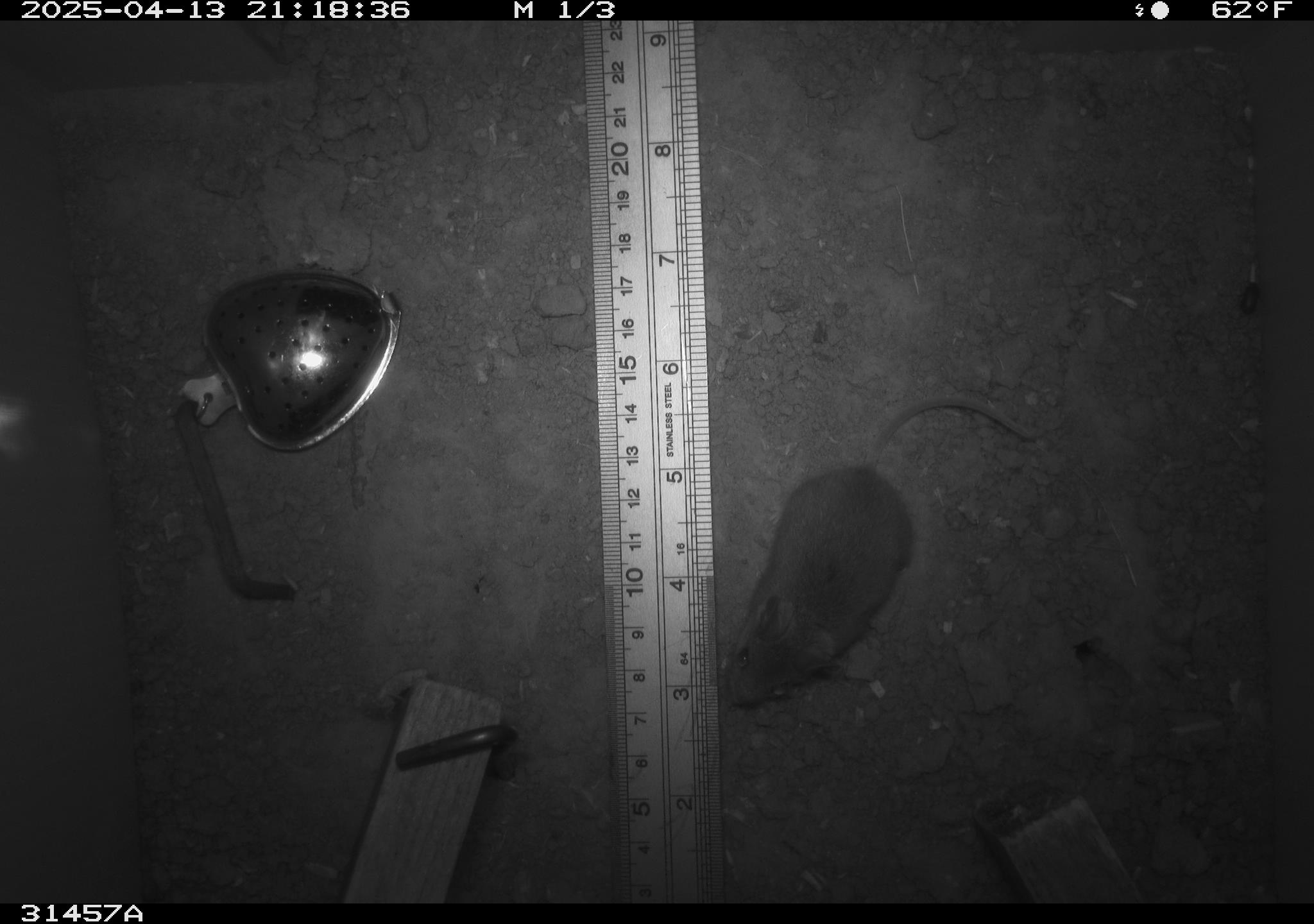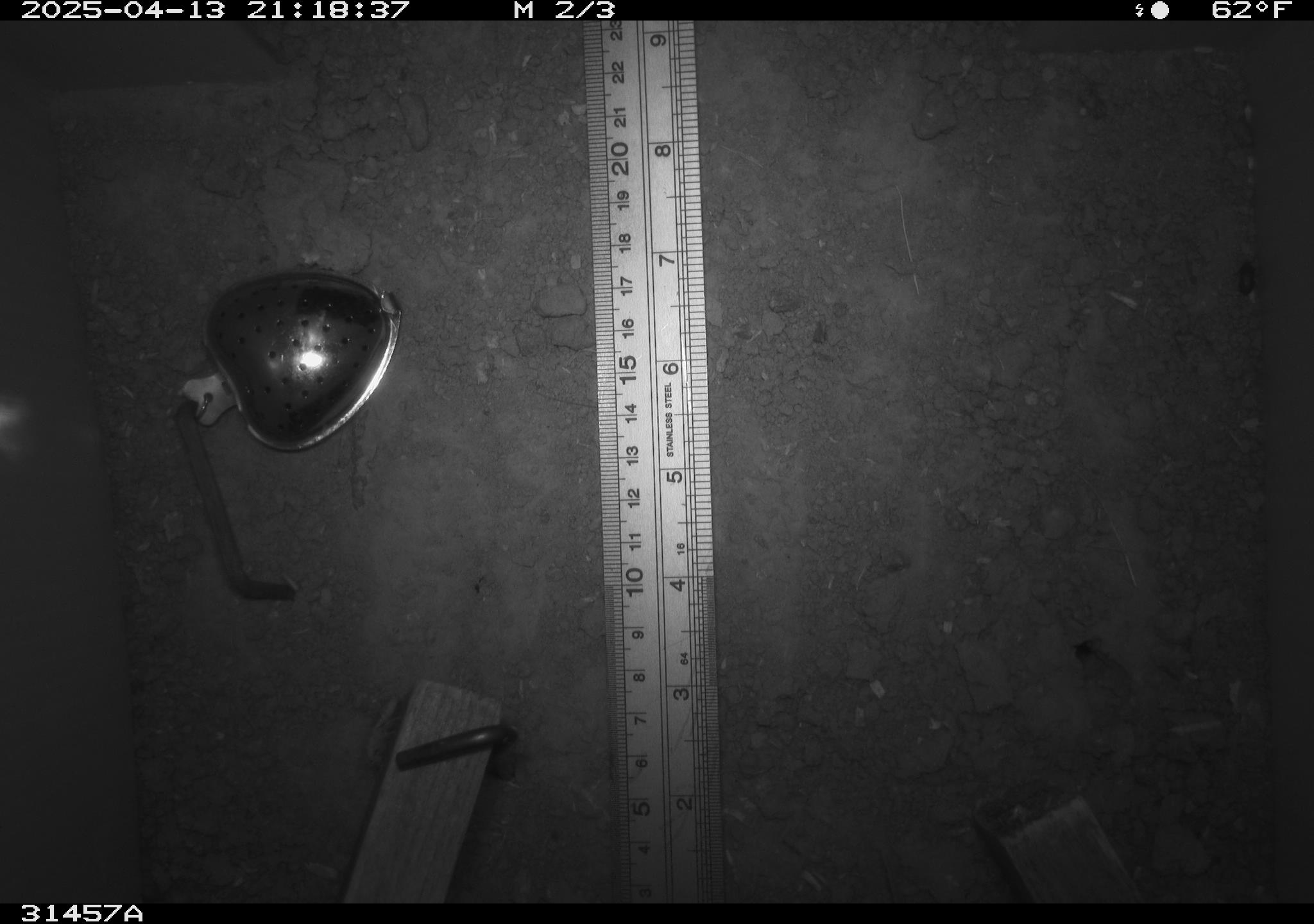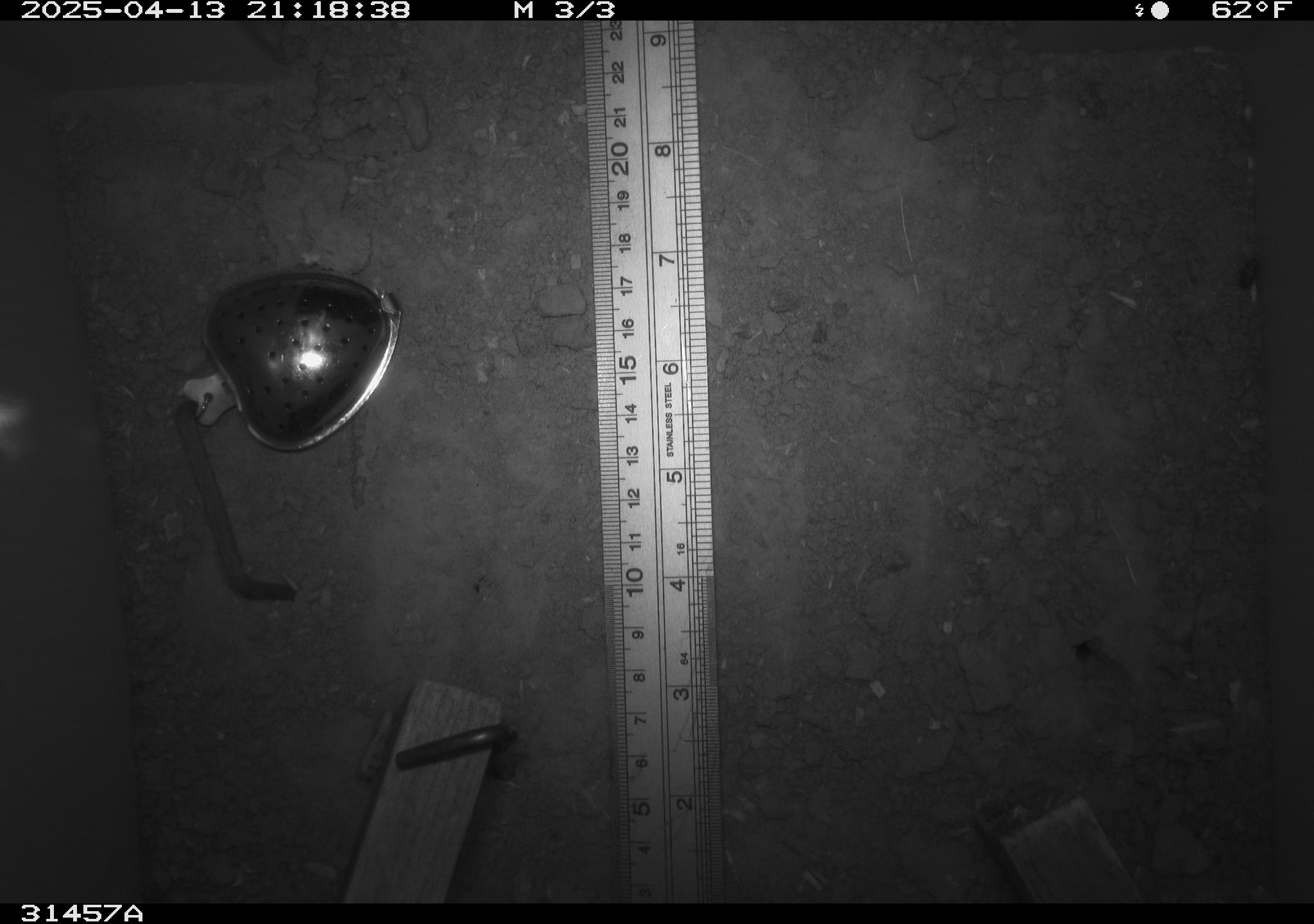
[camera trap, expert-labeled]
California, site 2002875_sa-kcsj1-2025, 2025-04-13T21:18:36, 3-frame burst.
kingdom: Animalia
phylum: Chordata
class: Mammalia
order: Rodentia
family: Muridae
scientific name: Muridae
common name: murids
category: muridae family